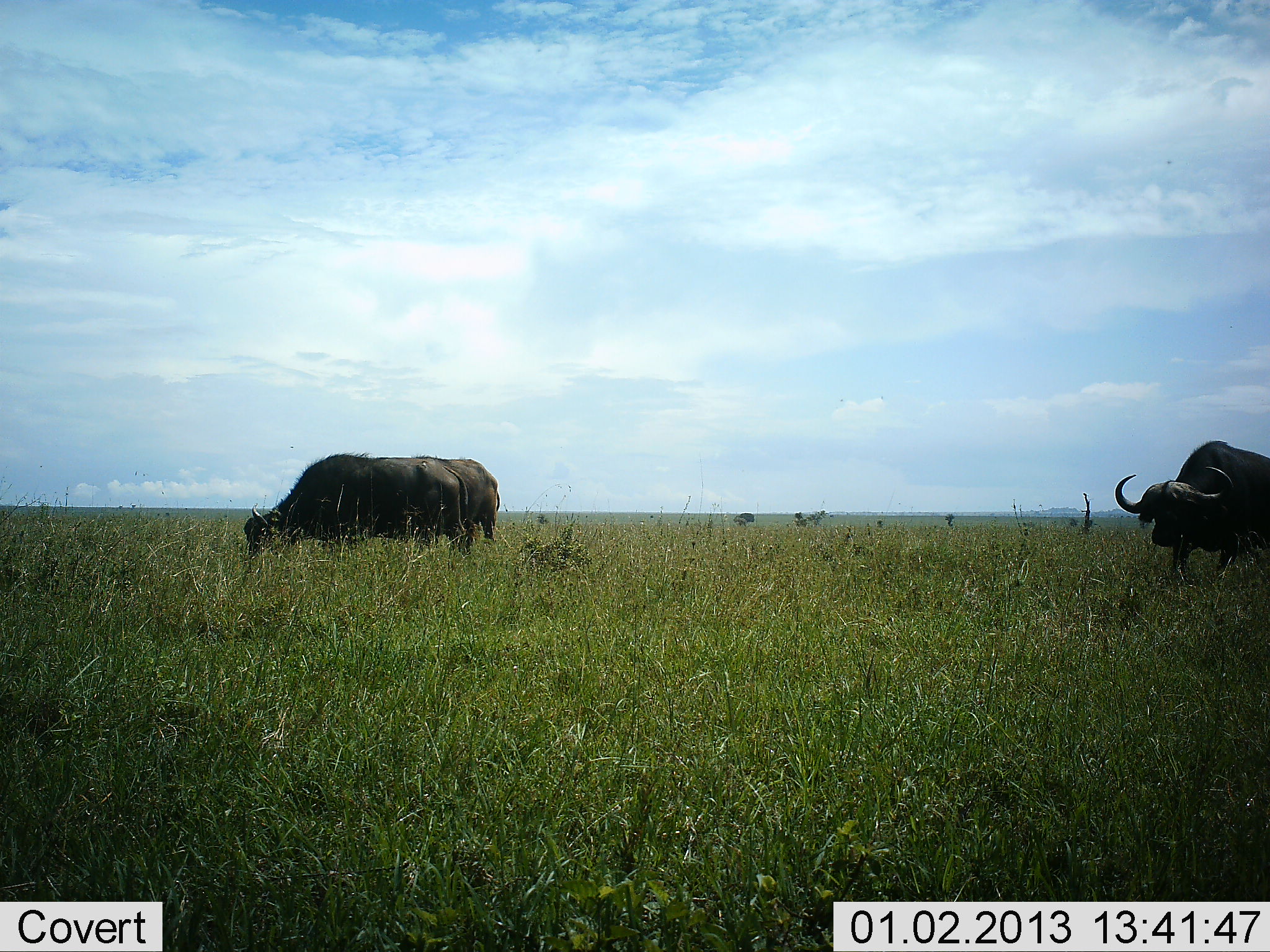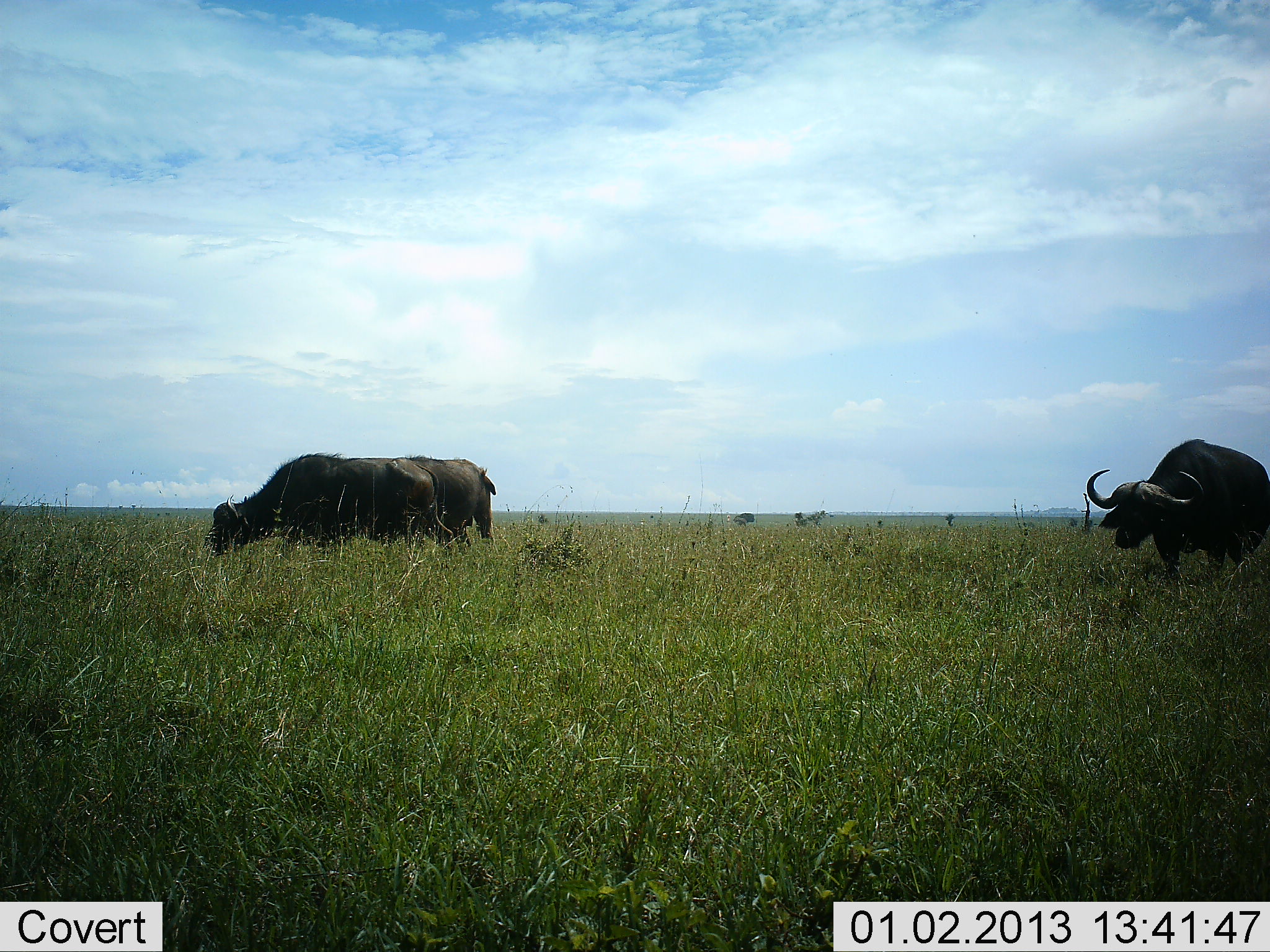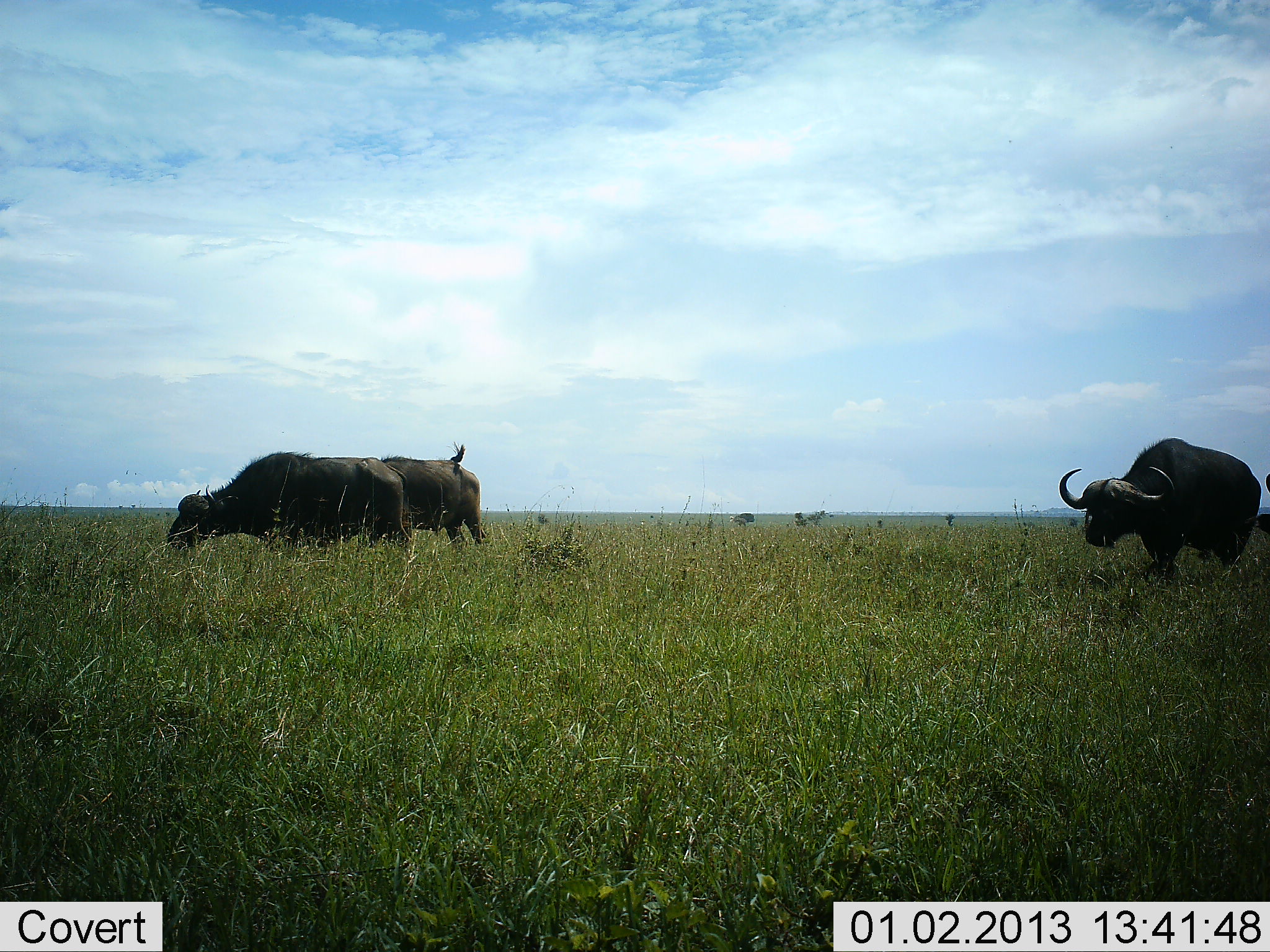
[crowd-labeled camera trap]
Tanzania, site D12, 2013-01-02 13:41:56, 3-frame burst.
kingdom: Animalia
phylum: Chordata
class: Mammalia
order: Artiodactyla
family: Bovidae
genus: Syncerus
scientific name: Syncerus caffer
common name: cape buffalo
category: buffalo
Buffalo (cape buffalo) (Syncerus caffer), count 3. Behavior (volunteer vote fractions): standing 13%, resting 0%, moving 80%, interacting 0%. Young present (vote fraction): 0%. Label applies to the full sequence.